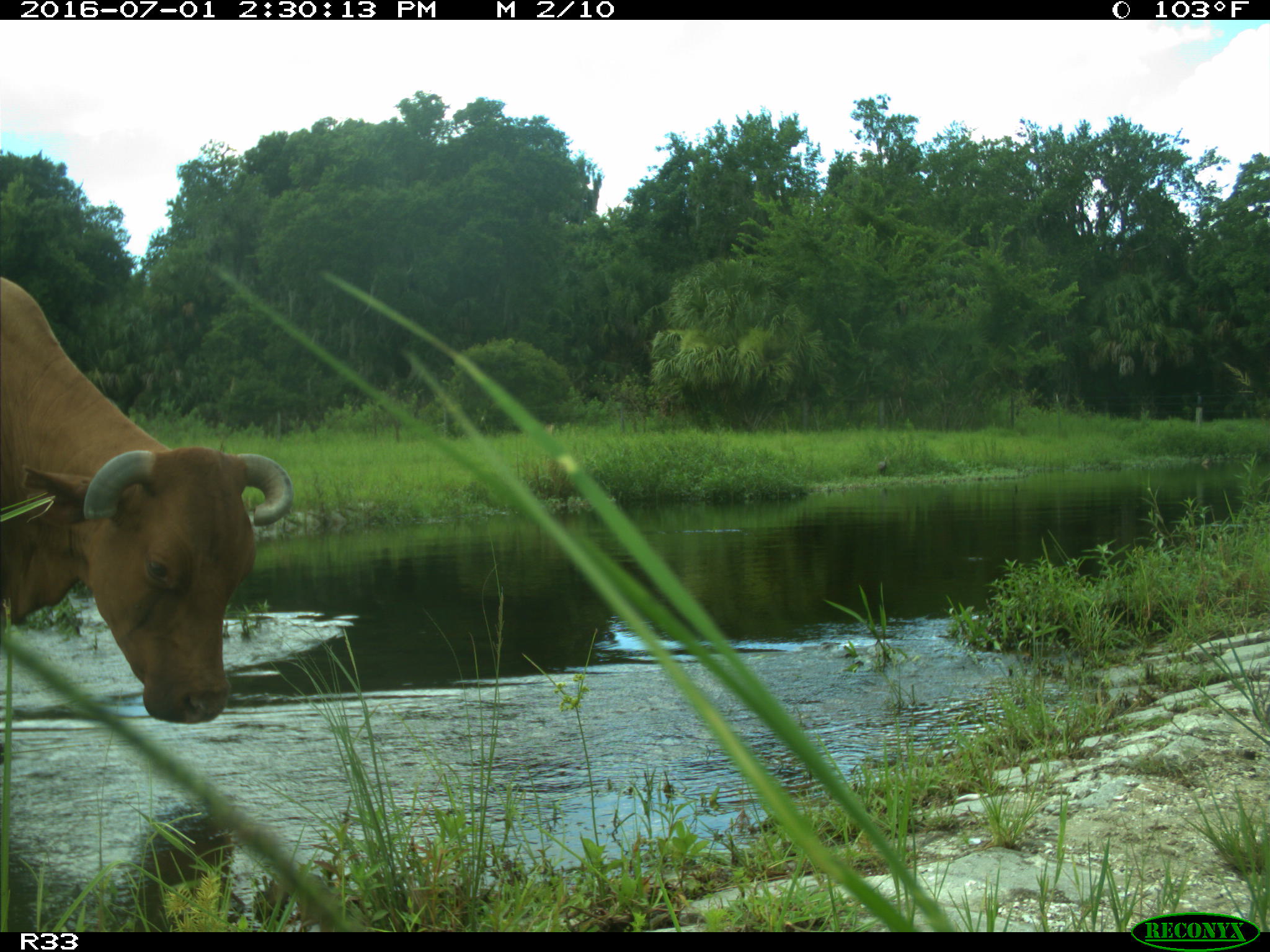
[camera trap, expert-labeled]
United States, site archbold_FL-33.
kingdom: Animalia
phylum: Chordata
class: Mammalia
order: Artiodactyla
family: Bovidae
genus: Bos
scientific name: Bos taurus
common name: domestic cow